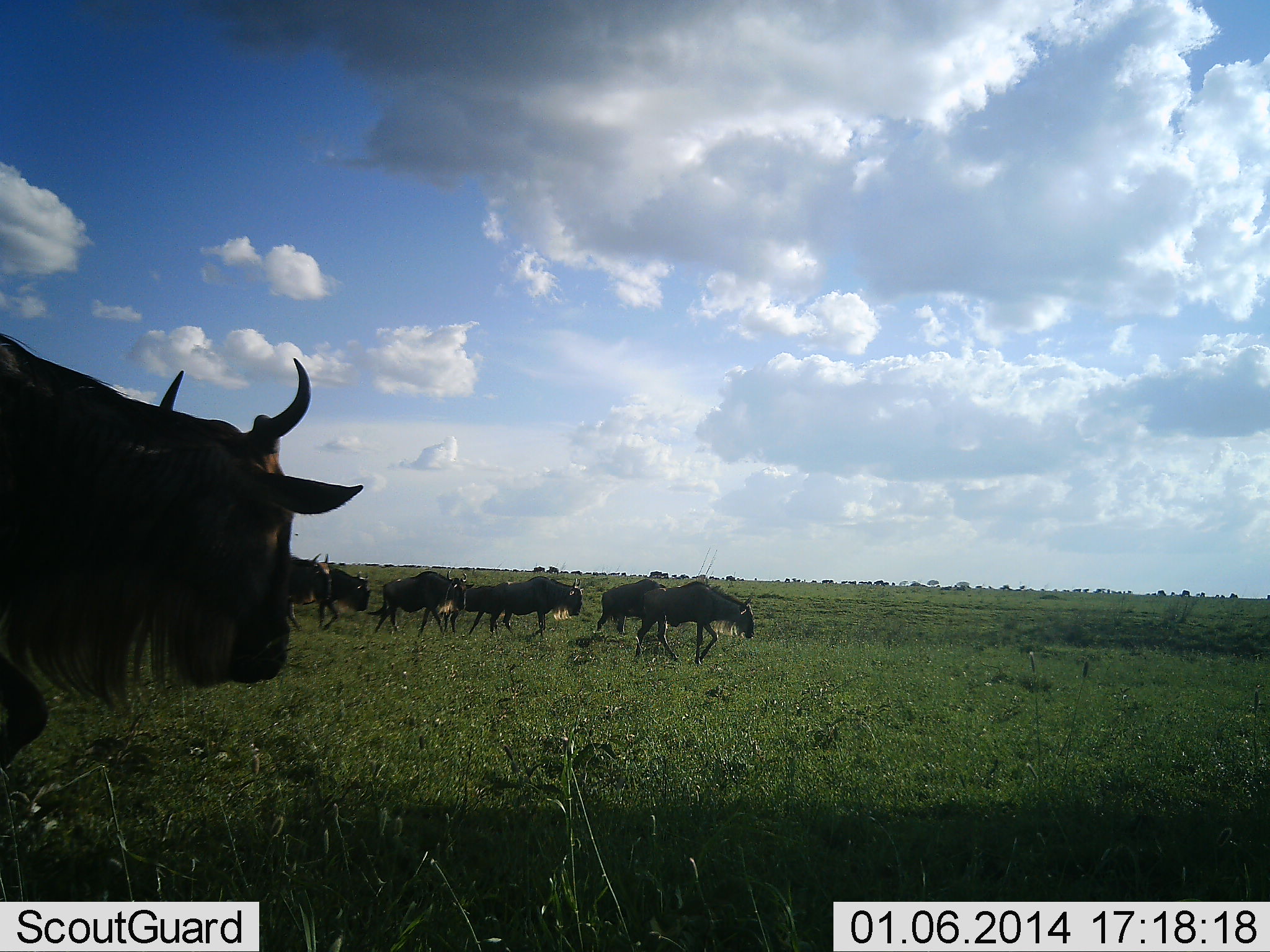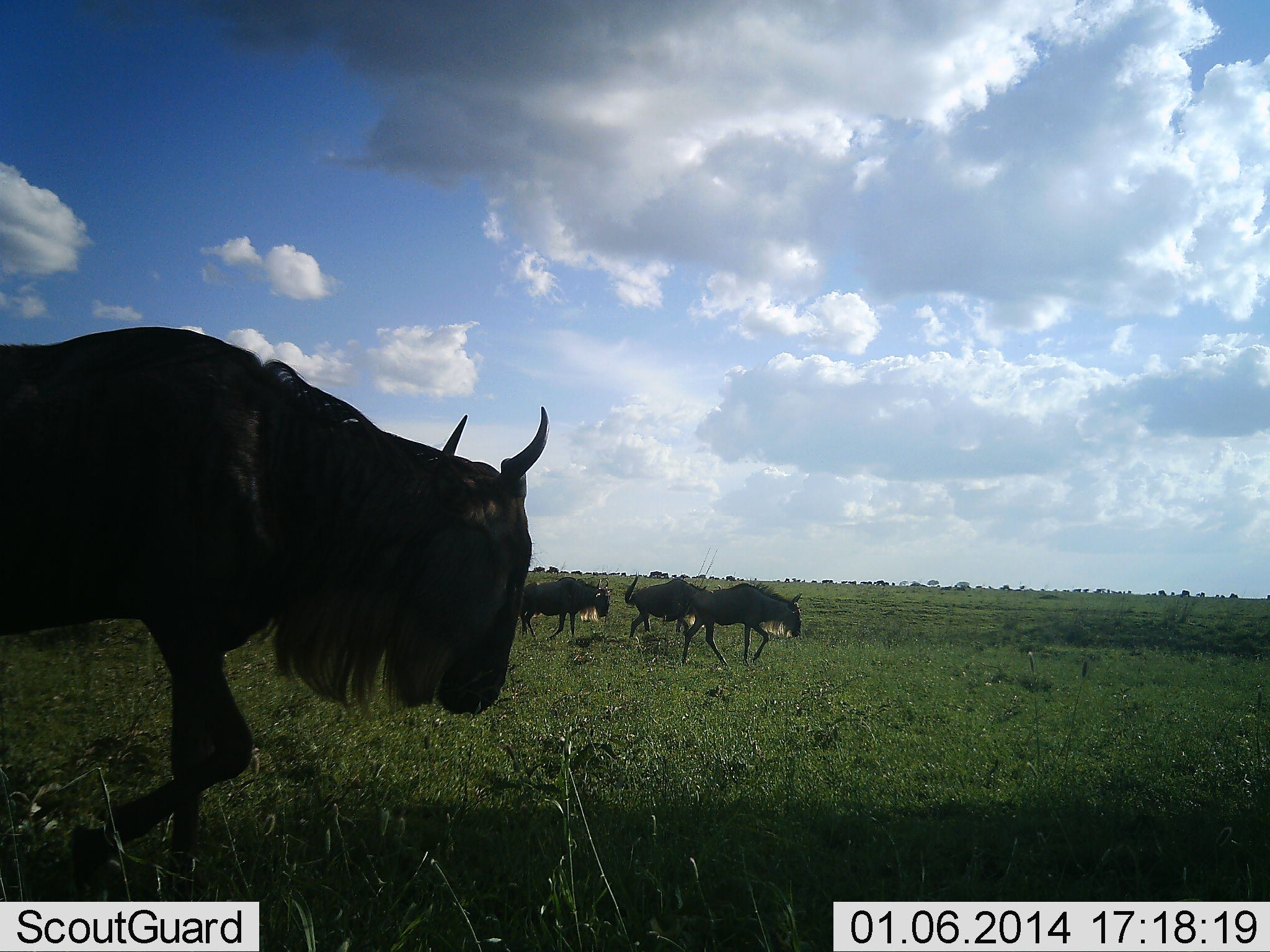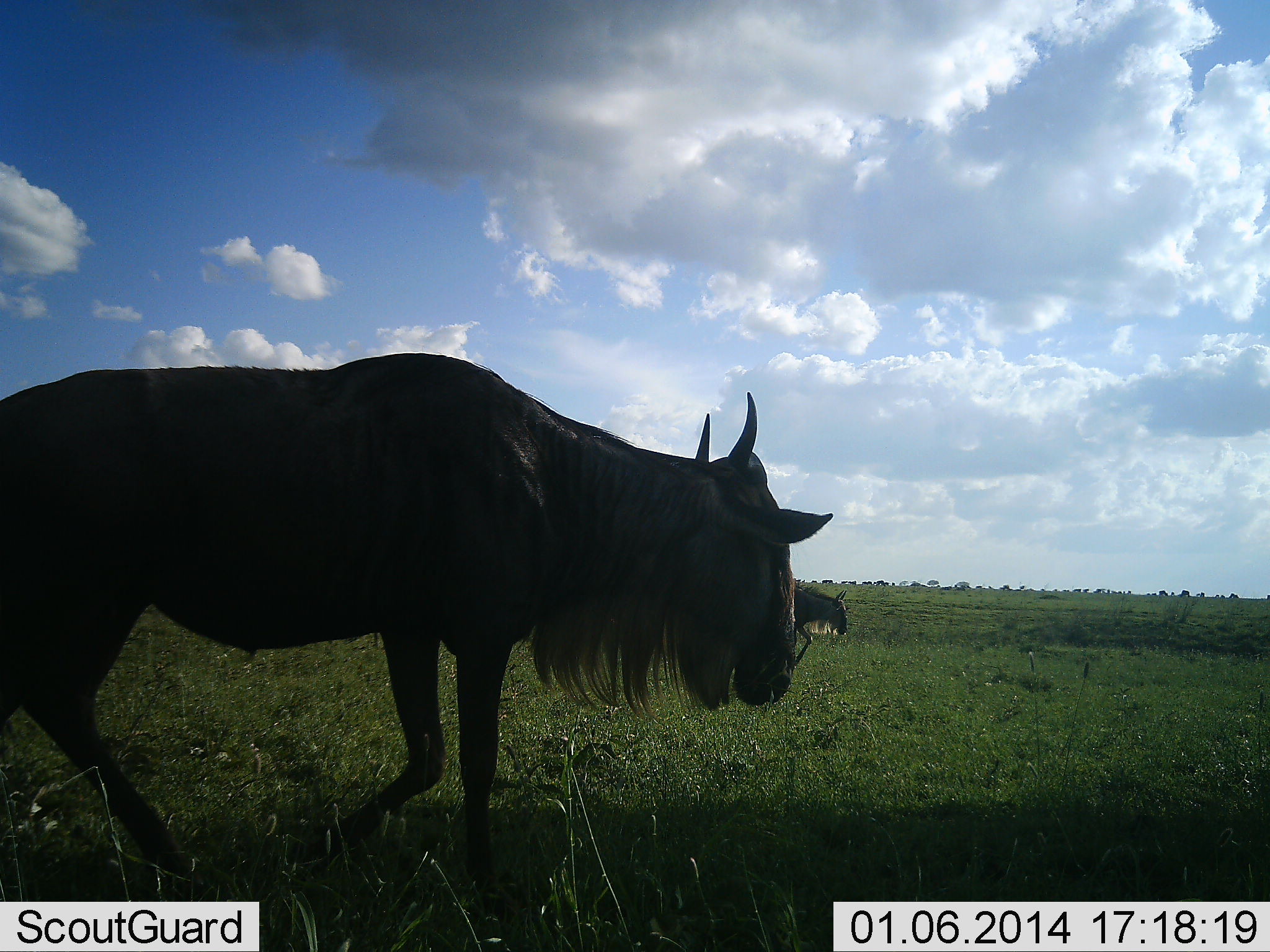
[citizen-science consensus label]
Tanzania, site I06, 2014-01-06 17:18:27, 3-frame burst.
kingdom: Animalia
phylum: Chordata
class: Mammalia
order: Artiodactyla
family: Bovidae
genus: Connochaetes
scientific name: Connochaetes taurinus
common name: blue wildebeest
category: wildebeest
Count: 8.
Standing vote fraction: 10%.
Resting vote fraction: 0%.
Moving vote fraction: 100%.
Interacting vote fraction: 0%.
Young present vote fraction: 0%.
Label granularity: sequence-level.